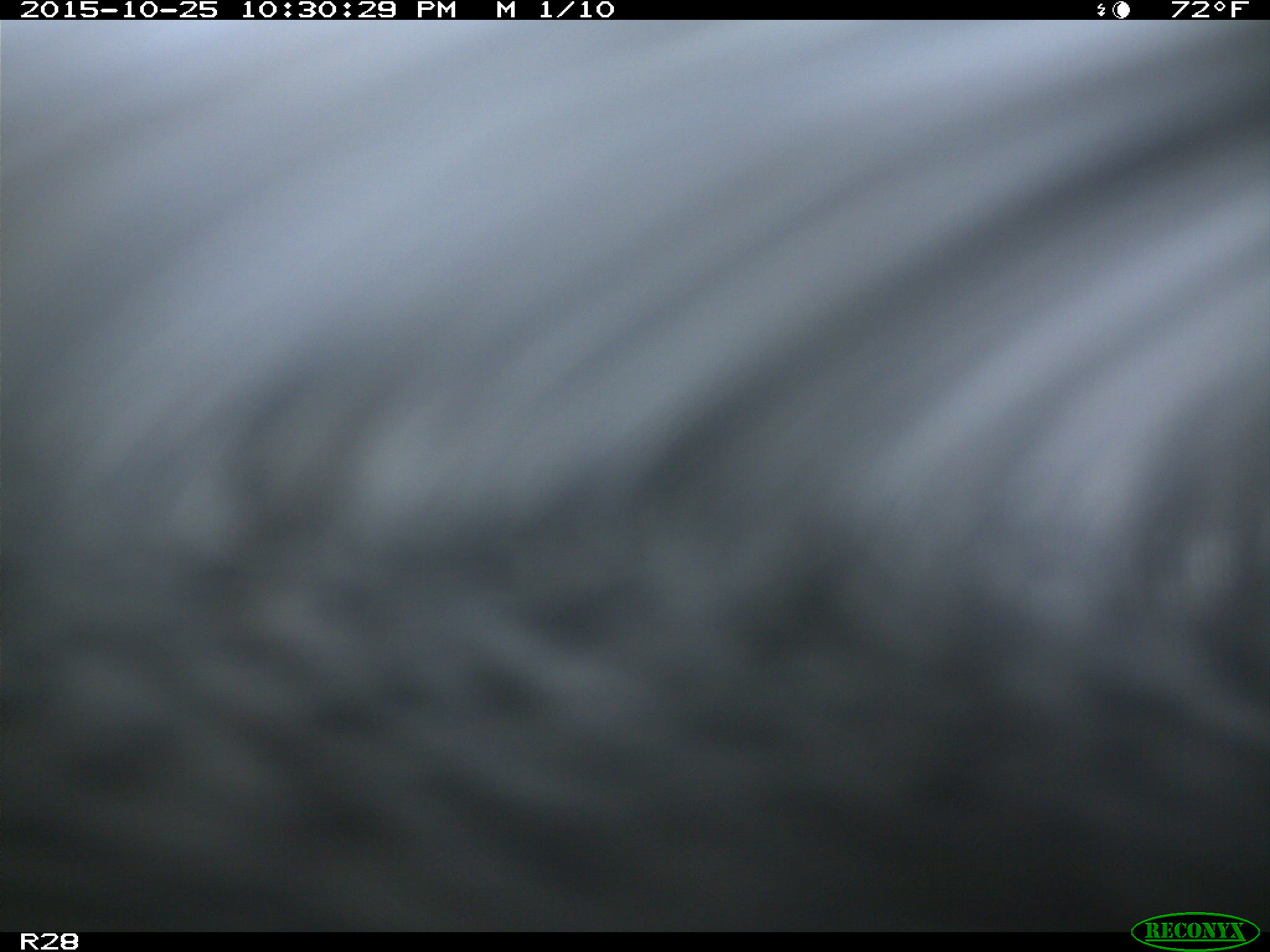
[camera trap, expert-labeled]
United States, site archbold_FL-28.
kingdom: Animalia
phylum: Chordata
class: Mammalia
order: Artiodactyla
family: Bovidae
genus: Bos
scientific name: Bos taurus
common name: domestic cow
Bos taurus (domestic cow).